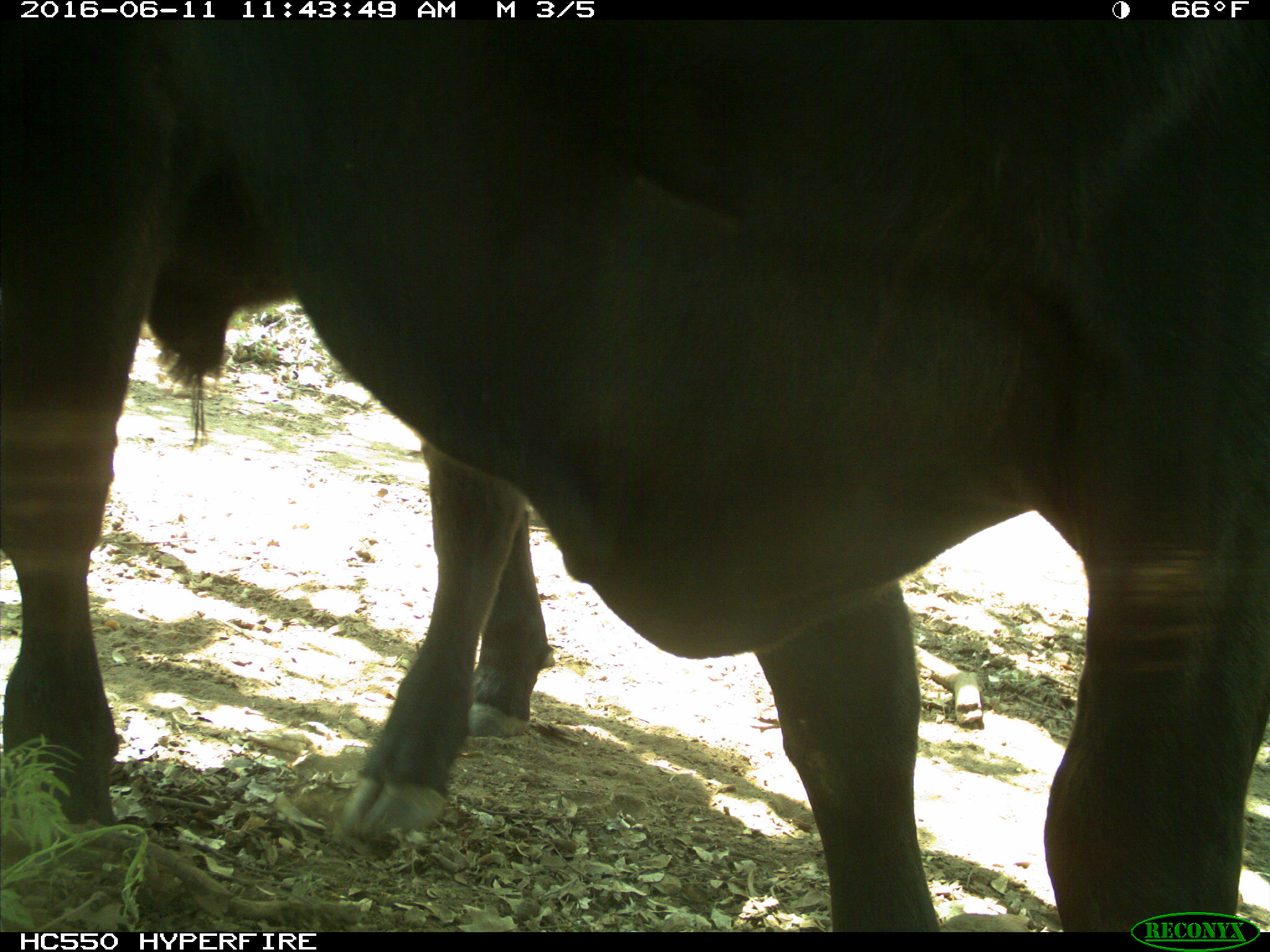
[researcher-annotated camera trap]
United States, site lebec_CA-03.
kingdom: Animalia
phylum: Chordata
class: Mammalia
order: Artiodactyla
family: Bovidae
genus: Bos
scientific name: Bos taurus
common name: domestic cow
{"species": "Bos taurus (domestic cow)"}